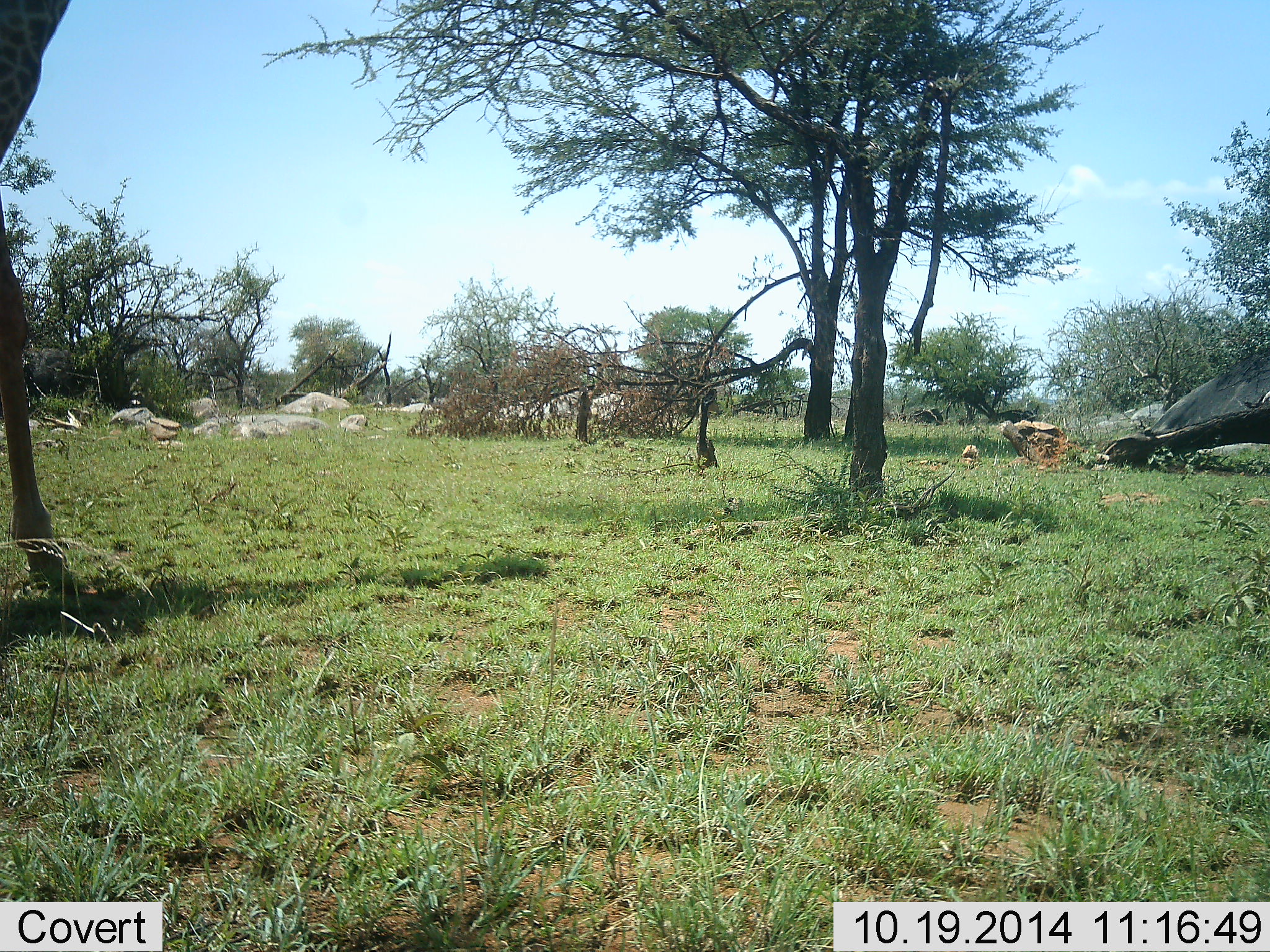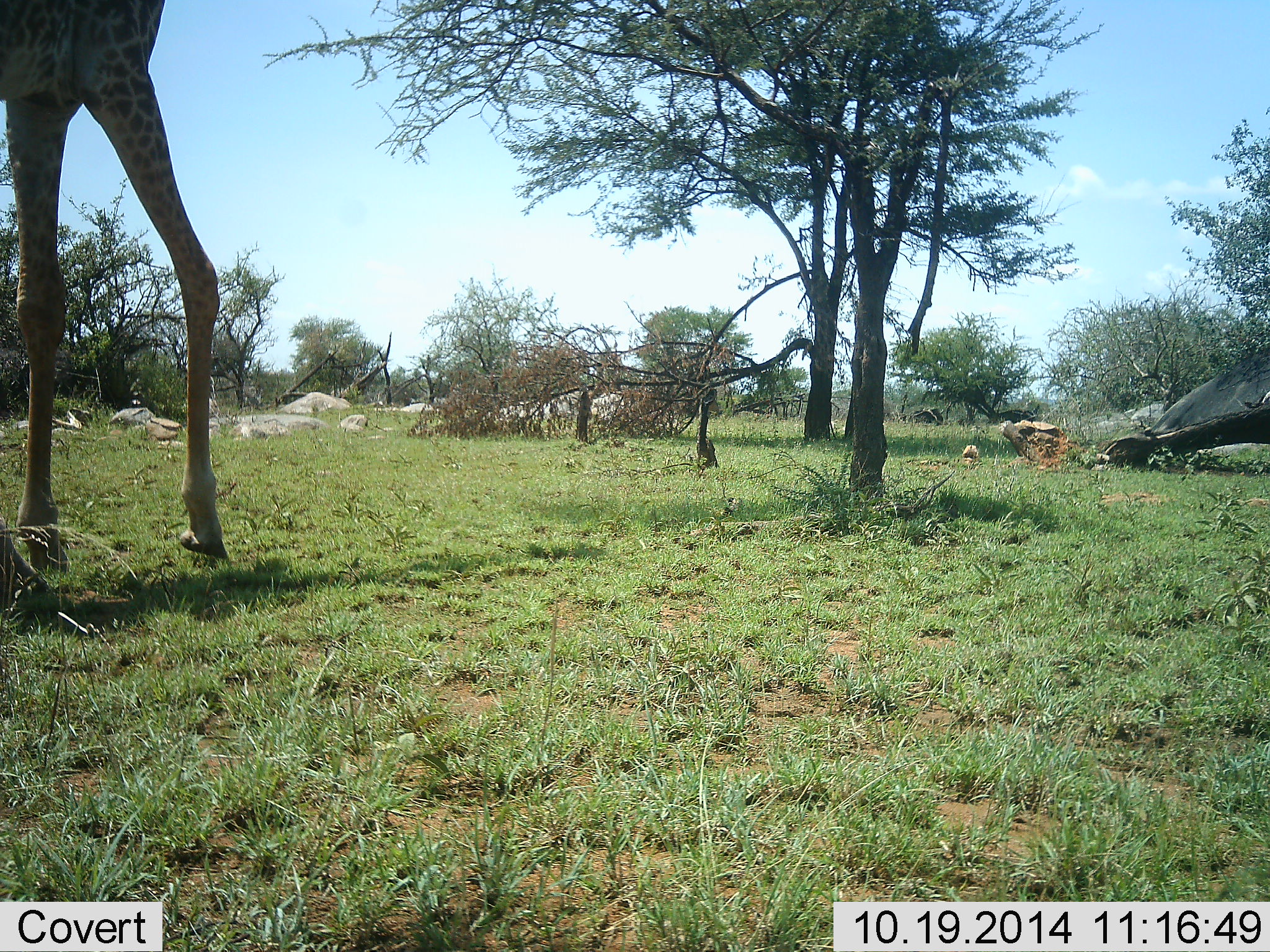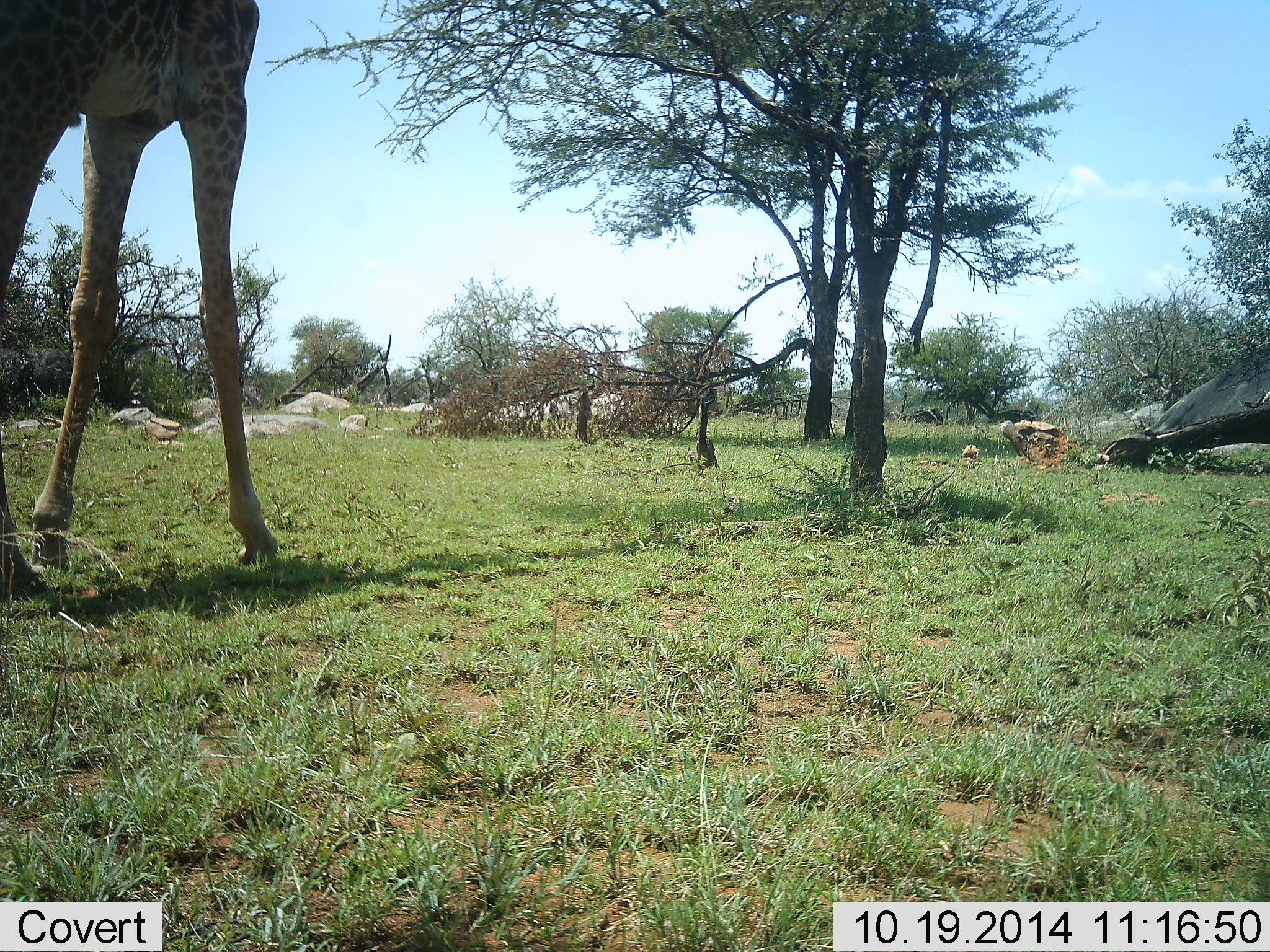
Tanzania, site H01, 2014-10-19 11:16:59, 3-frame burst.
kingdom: Animalia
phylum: Chordata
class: Mammalia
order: Artiodactyla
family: Giraffidae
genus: Giraffa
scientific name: Giraffa camelopardalis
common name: giraffe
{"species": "giraffe (Giraffa camelopardalis)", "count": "1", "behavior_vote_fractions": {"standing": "20%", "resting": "0%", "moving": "80%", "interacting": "0%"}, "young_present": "0%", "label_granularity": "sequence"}